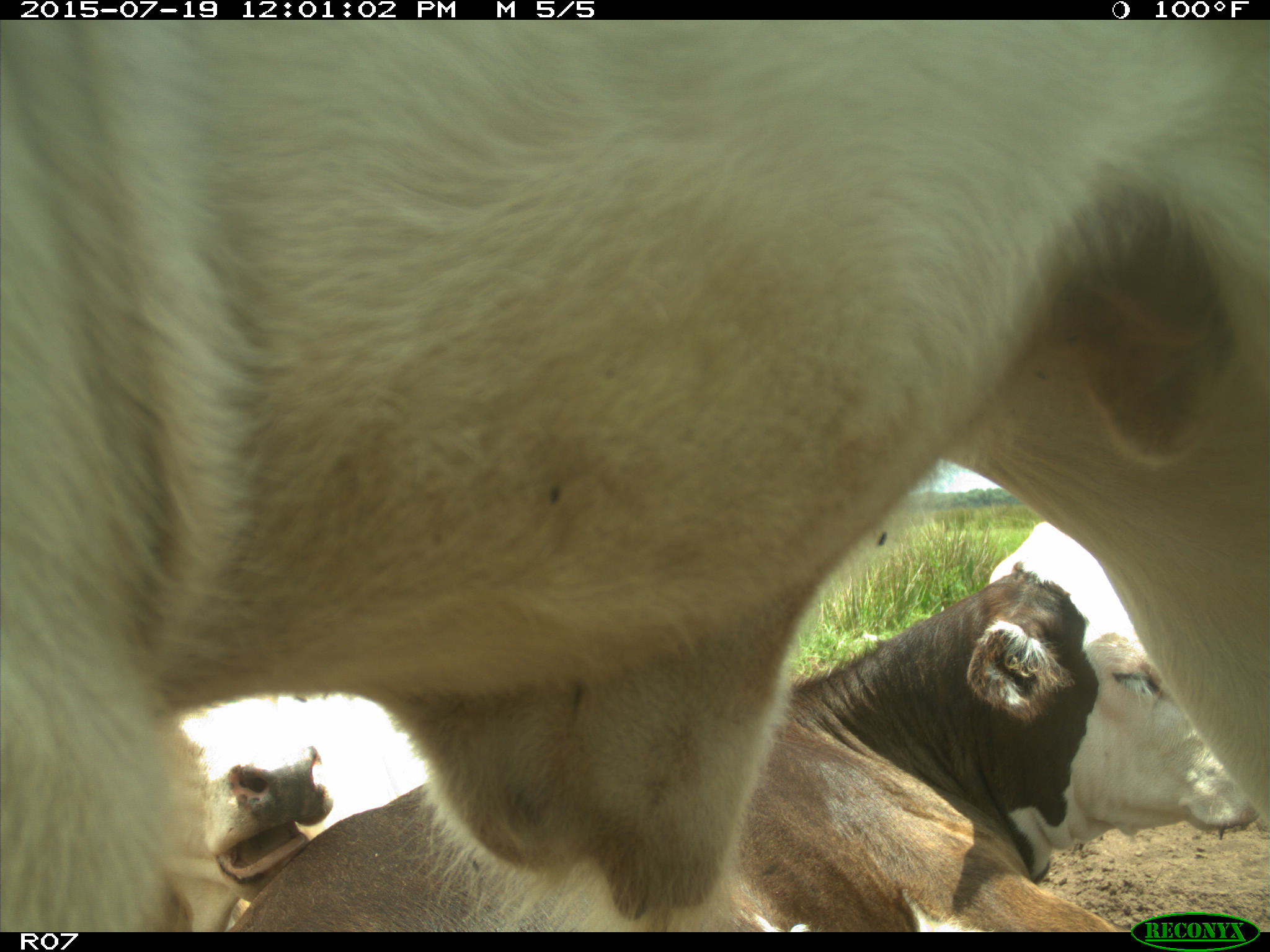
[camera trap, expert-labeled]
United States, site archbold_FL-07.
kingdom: Animalia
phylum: Chordata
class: Mammalia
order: Artiodactyla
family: Bovidae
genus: Bos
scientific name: Bos taurus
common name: domestic cow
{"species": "Bos taurus (domestic cow)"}